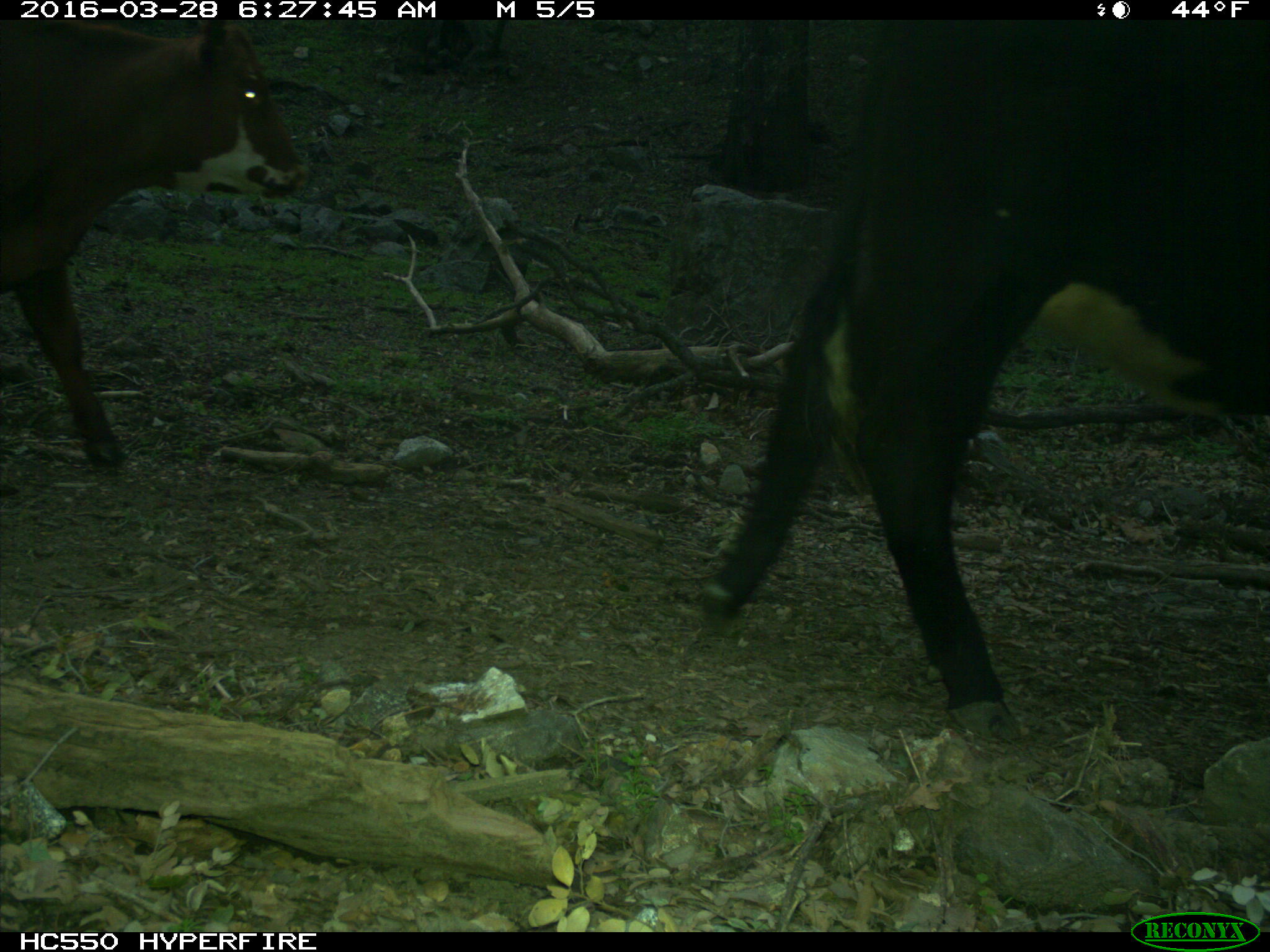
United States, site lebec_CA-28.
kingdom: Animalia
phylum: Chordata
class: Mammalia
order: Artiodactyla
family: Bovidae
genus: Bos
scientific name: Bos taurus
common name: domestic cow